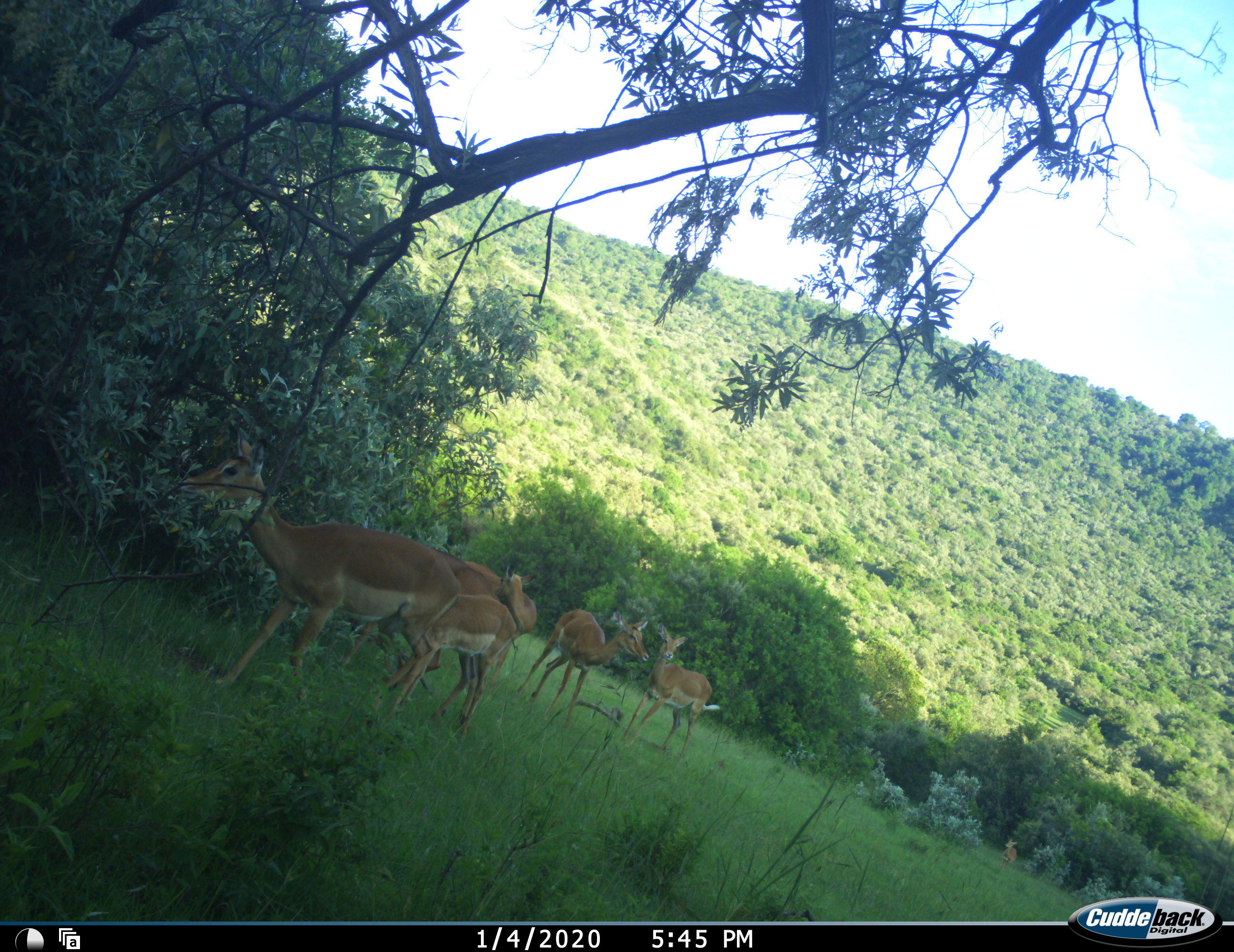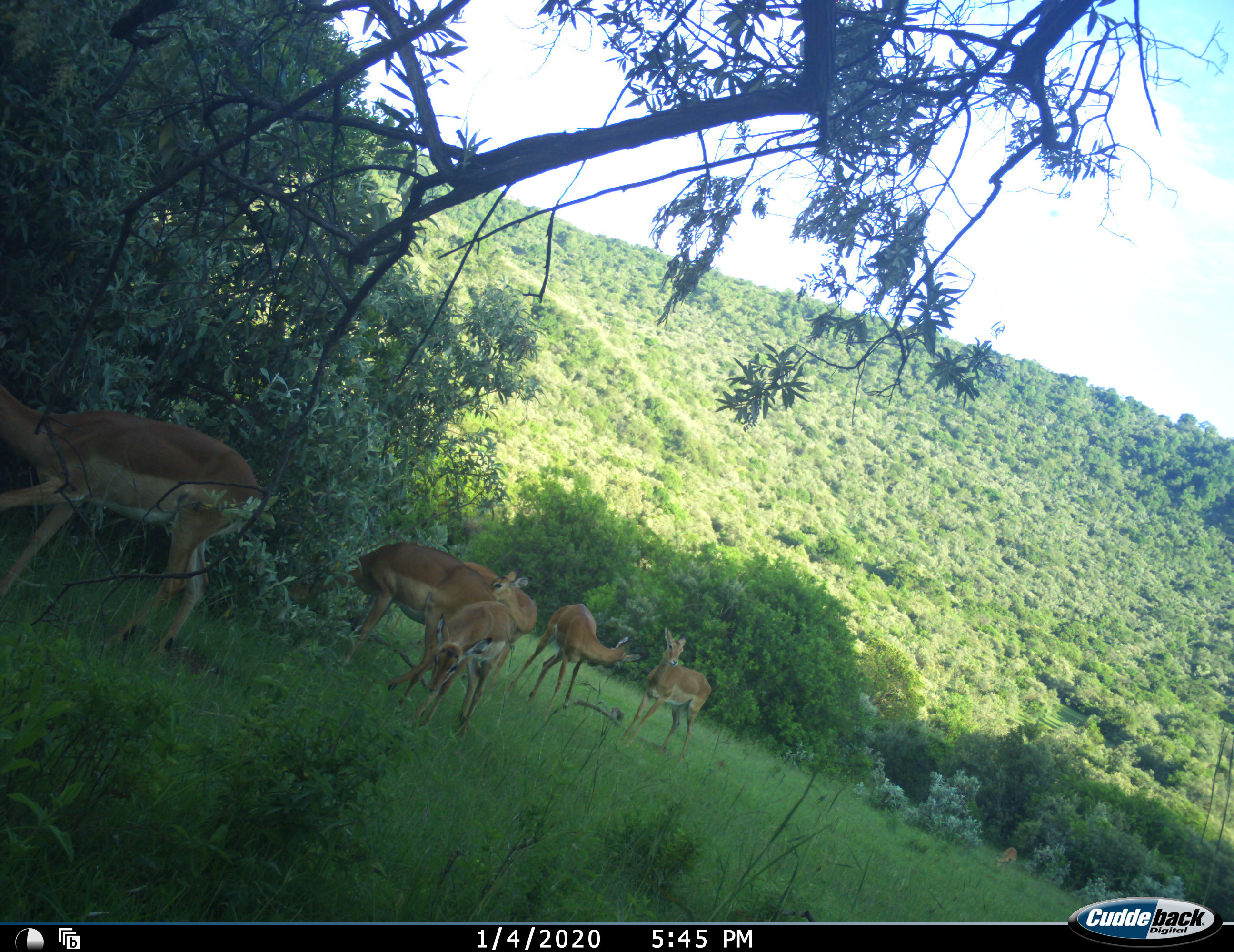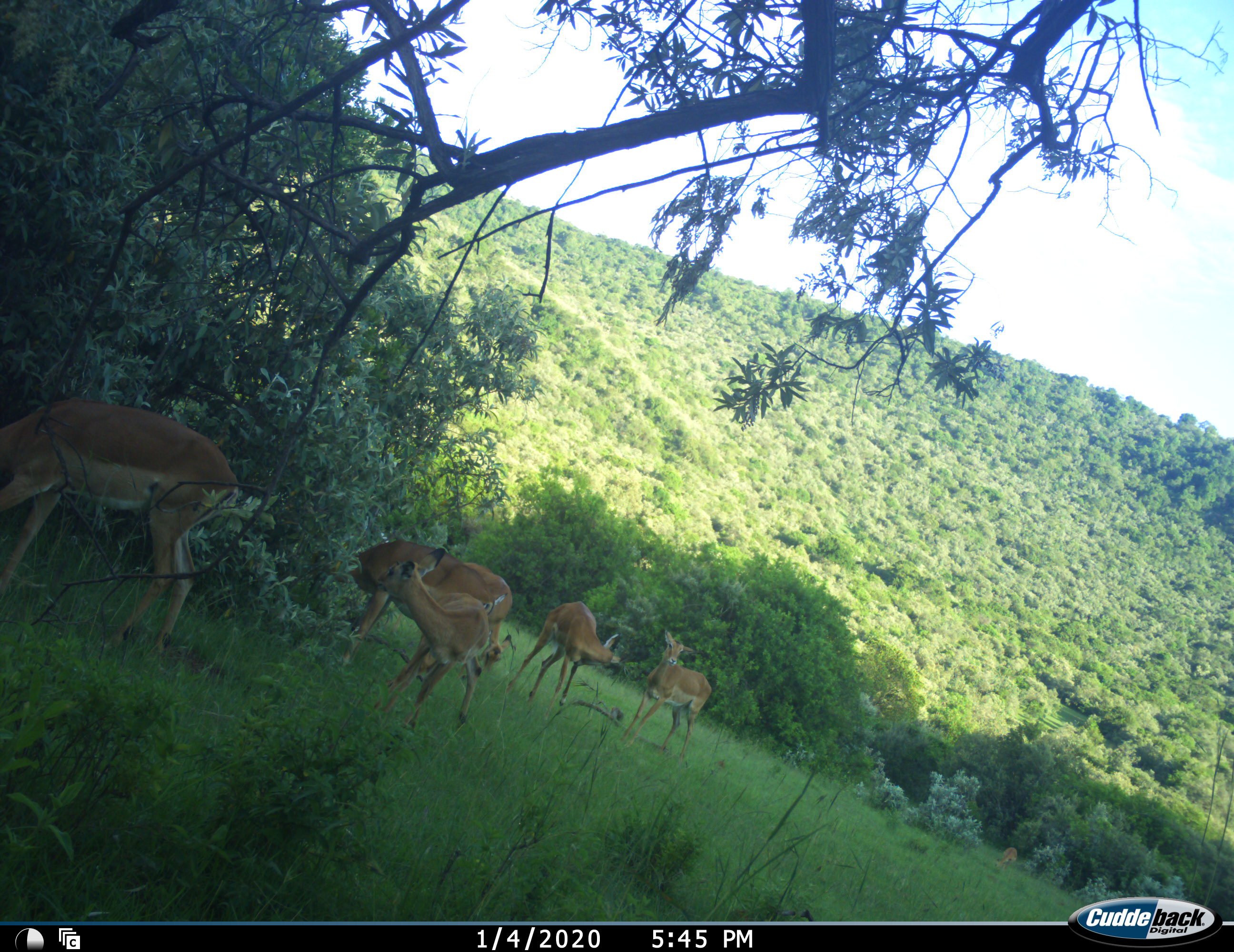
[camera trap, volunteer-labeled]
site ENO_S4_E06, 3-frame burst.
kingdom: Animalia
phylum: Chordata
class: Mammalia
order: Artiodactyla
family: Bovidae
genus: Aepyceros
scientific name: Aepyceros melampus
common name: impala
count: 6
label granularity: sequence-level